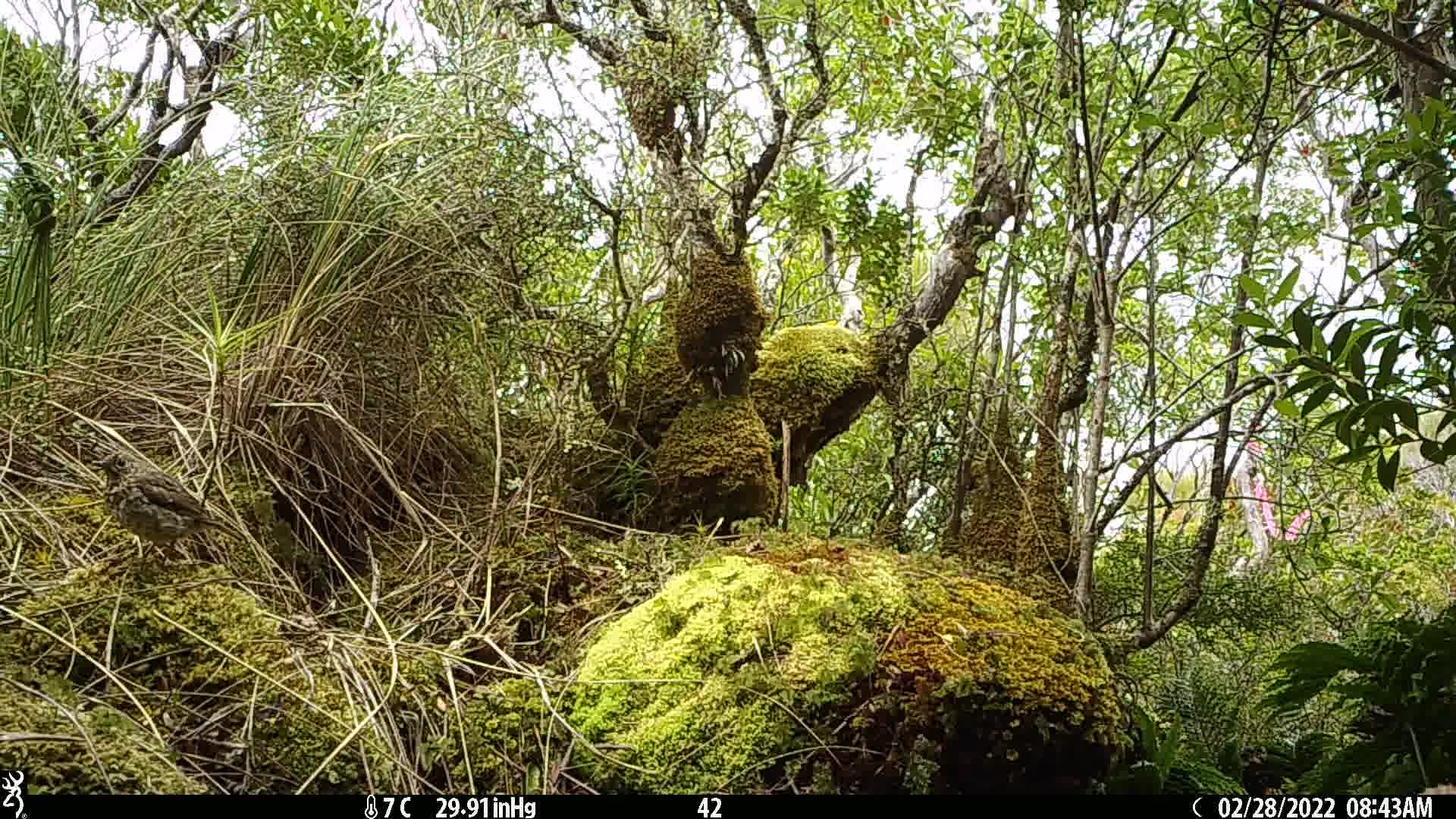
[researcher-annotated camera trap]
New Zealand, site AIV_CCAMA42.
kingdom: Animalia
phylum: Chordata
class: Aves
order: Passeriformes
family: Turdidae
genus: Turdus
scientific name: Turdus philomelos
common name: song thrush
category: thrush